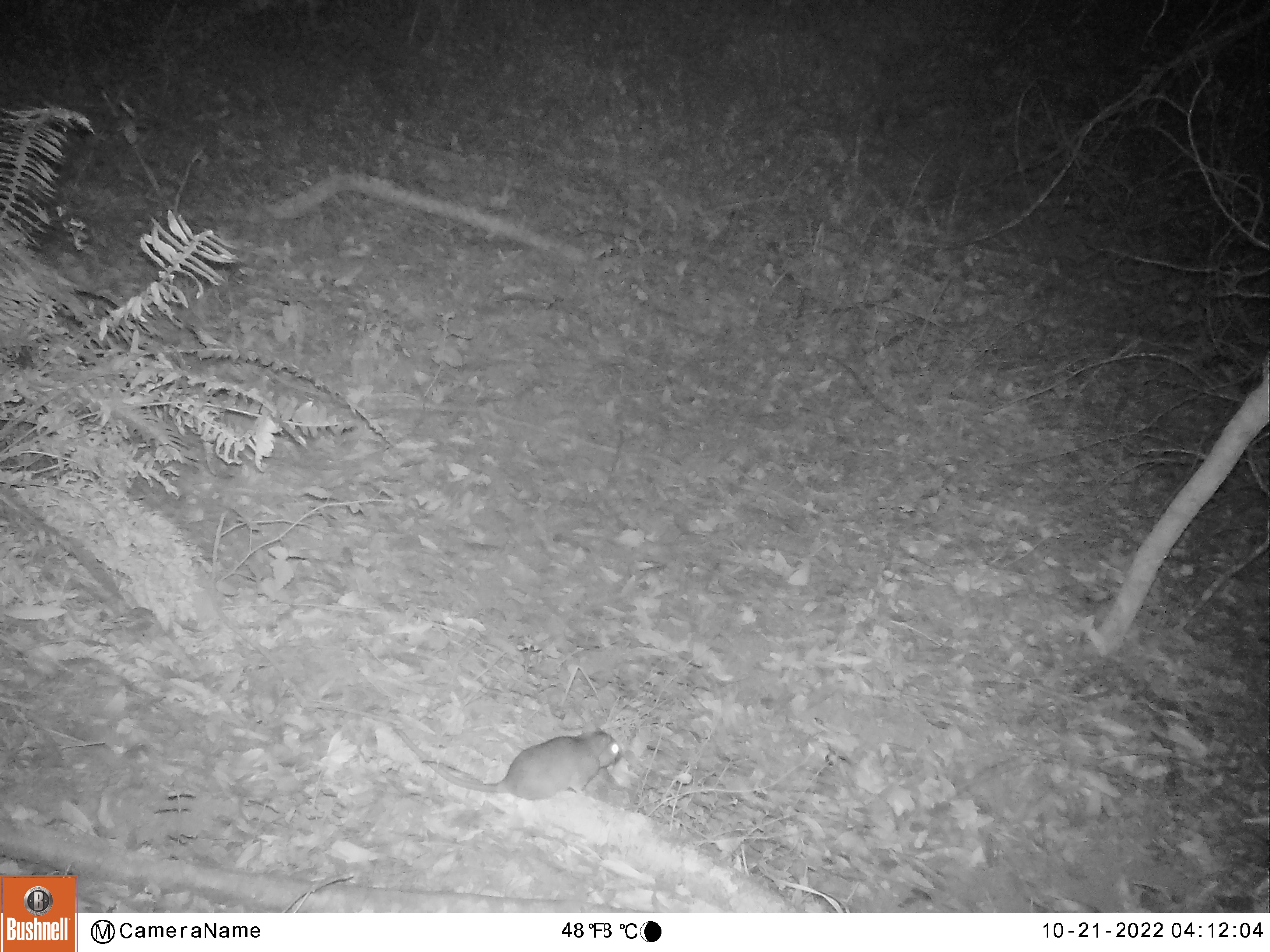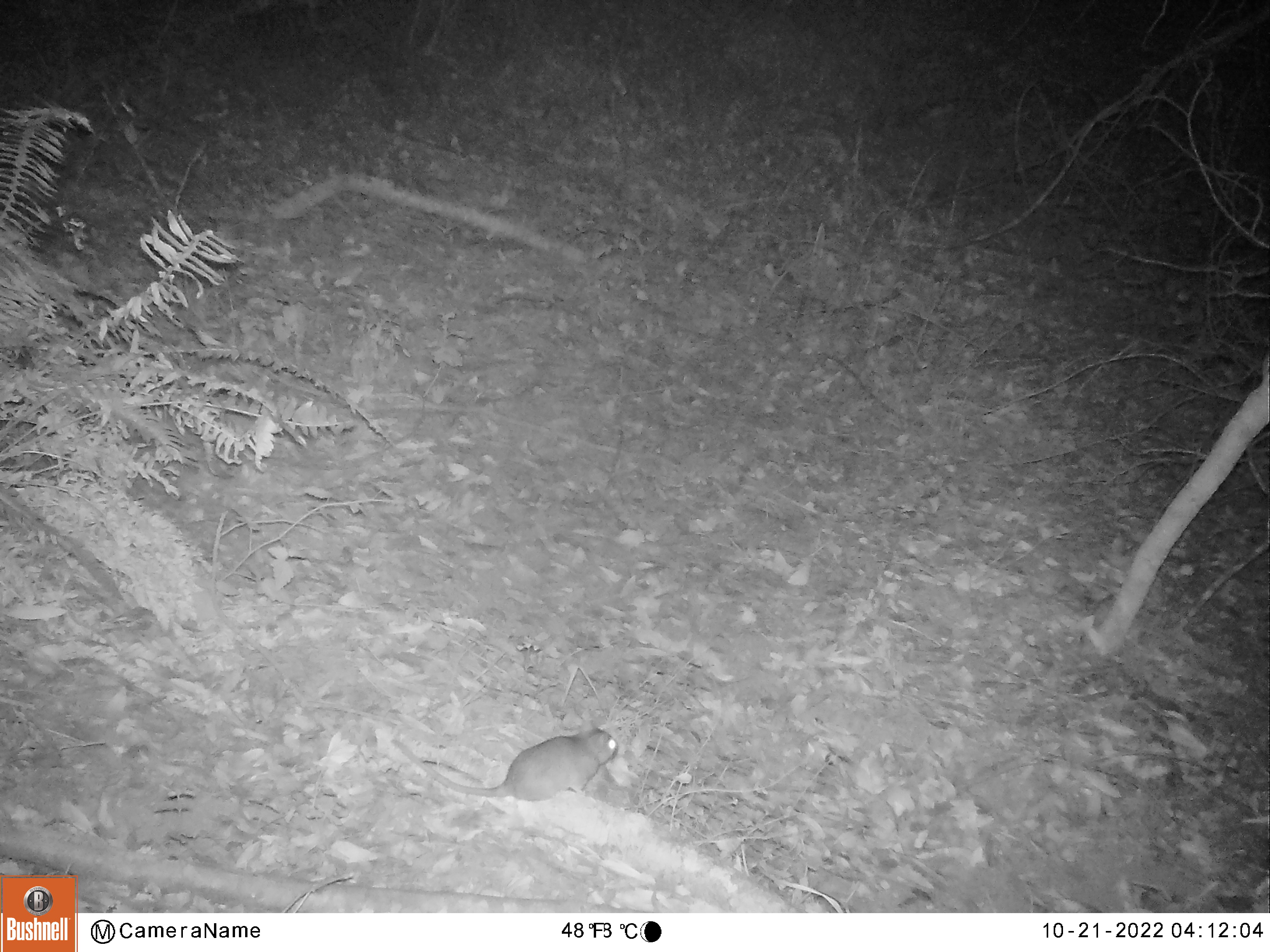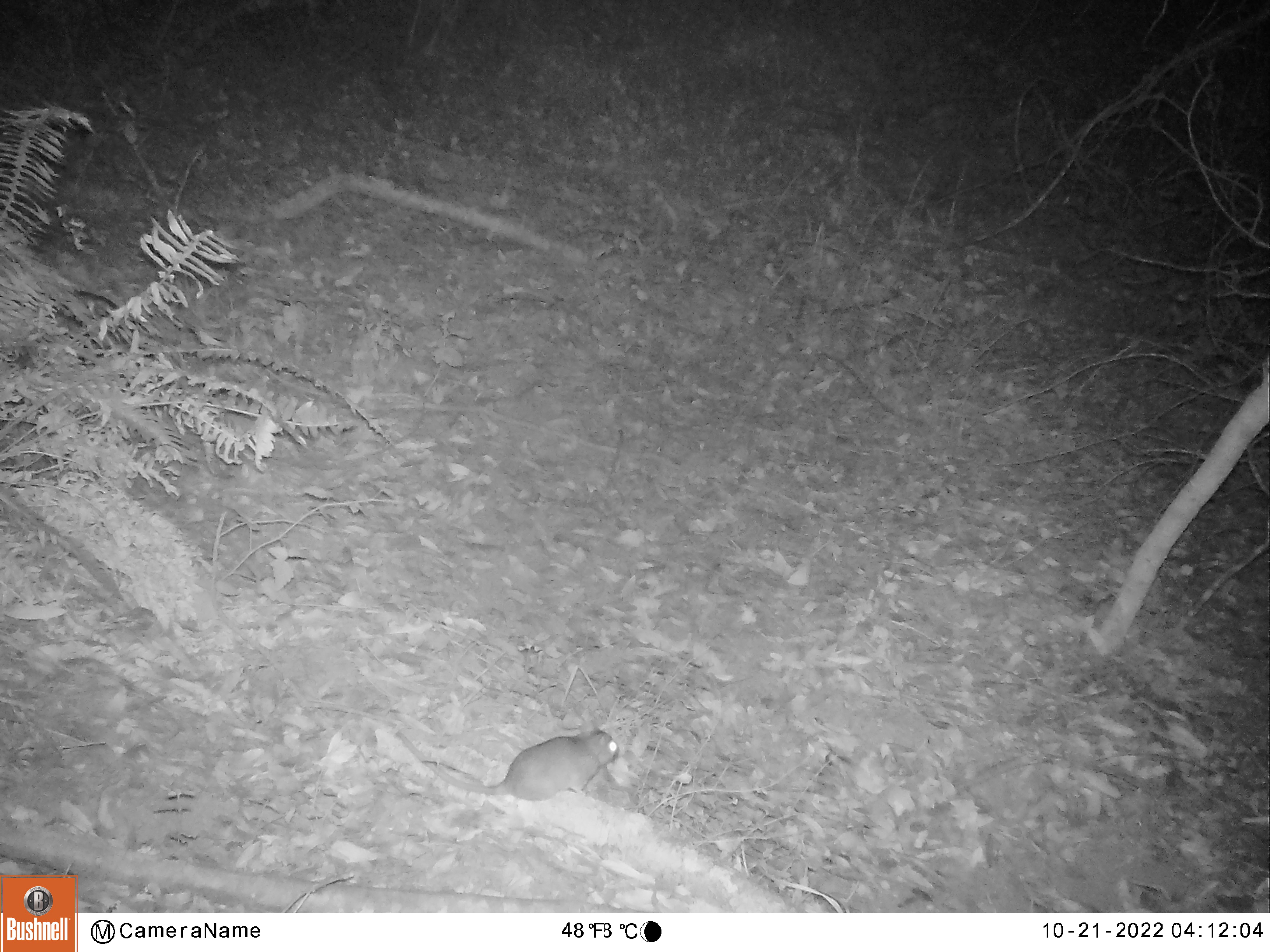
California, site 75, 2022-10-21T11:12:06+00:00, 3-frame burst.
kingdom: Animalia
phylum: Chordata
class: Mammalia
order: Rodentia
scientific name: Rodentia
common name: mouse or rat